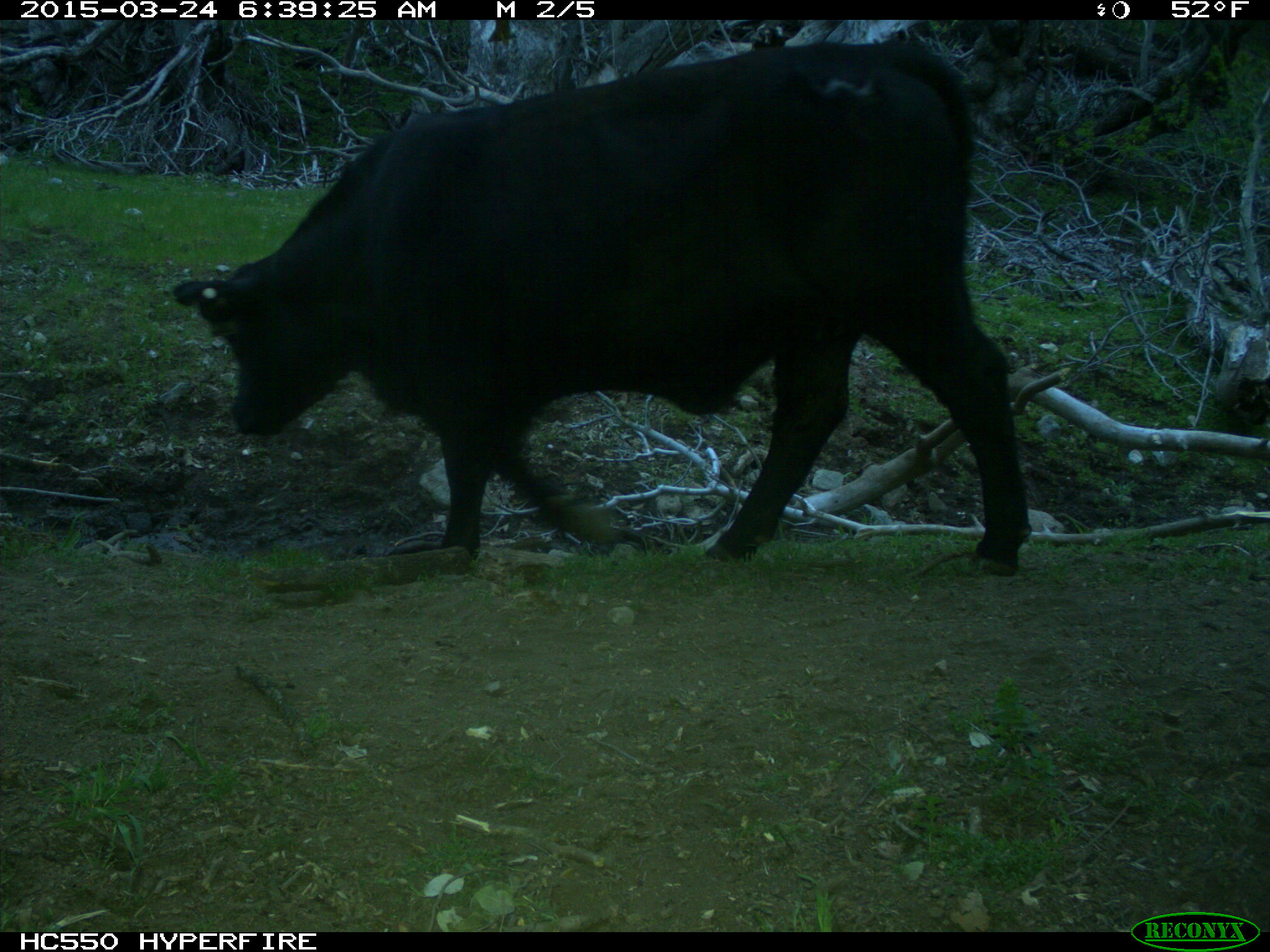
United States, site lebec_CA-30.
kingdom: Animalia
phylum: Chordata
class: Mammalia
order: Artiodactyla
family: Bovidae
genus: Bos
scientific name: Bos taurus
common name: domestic cow